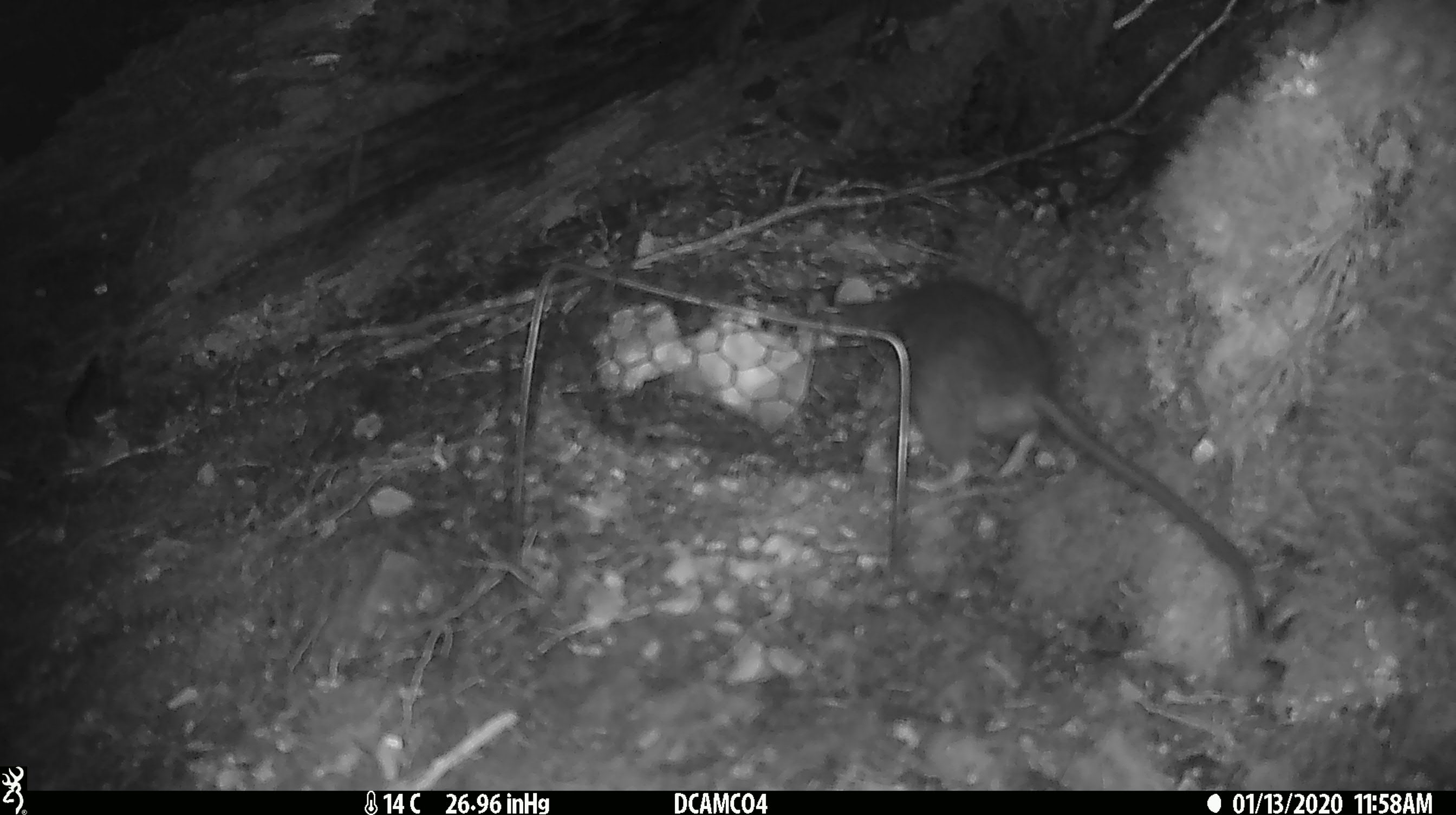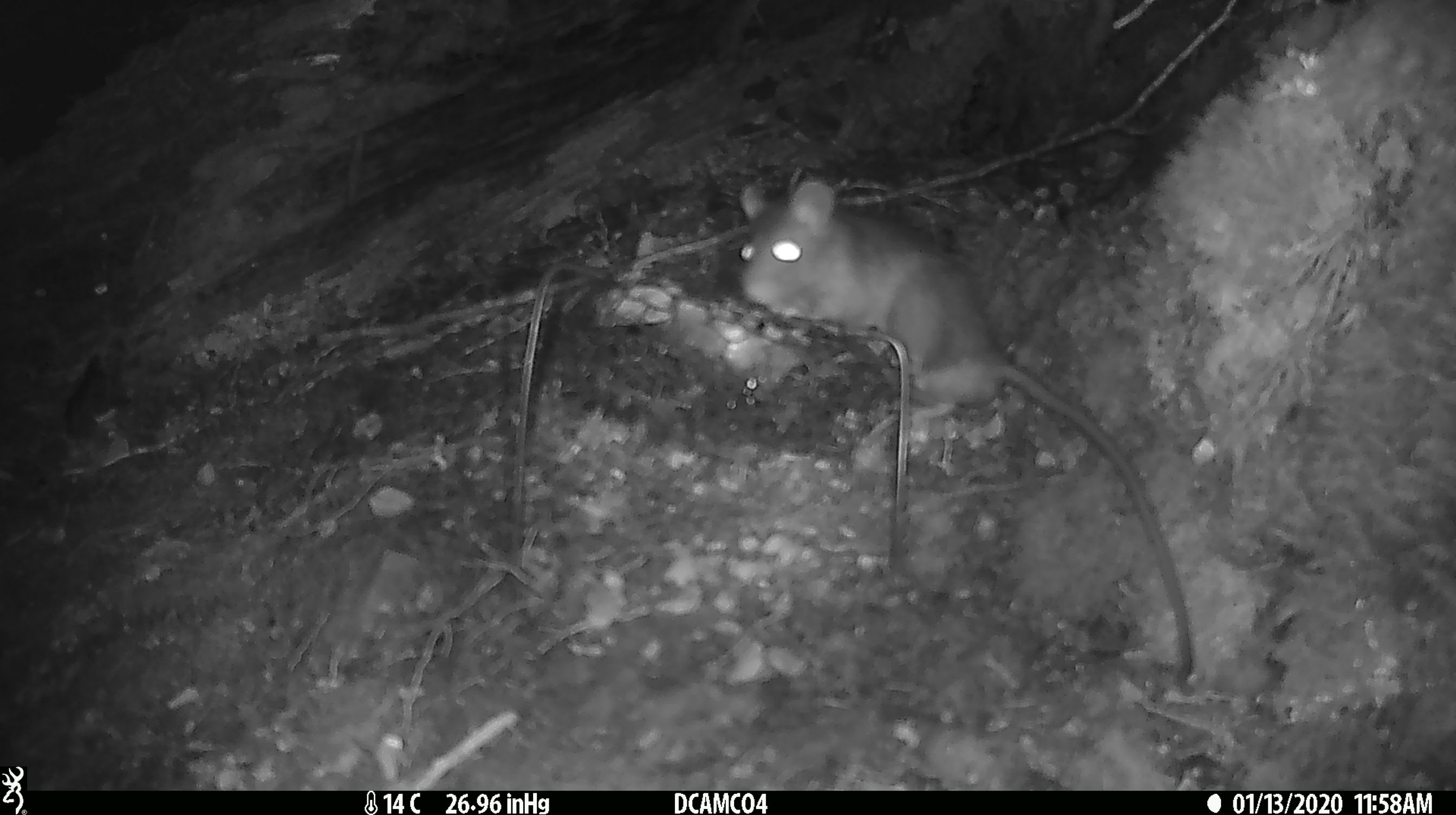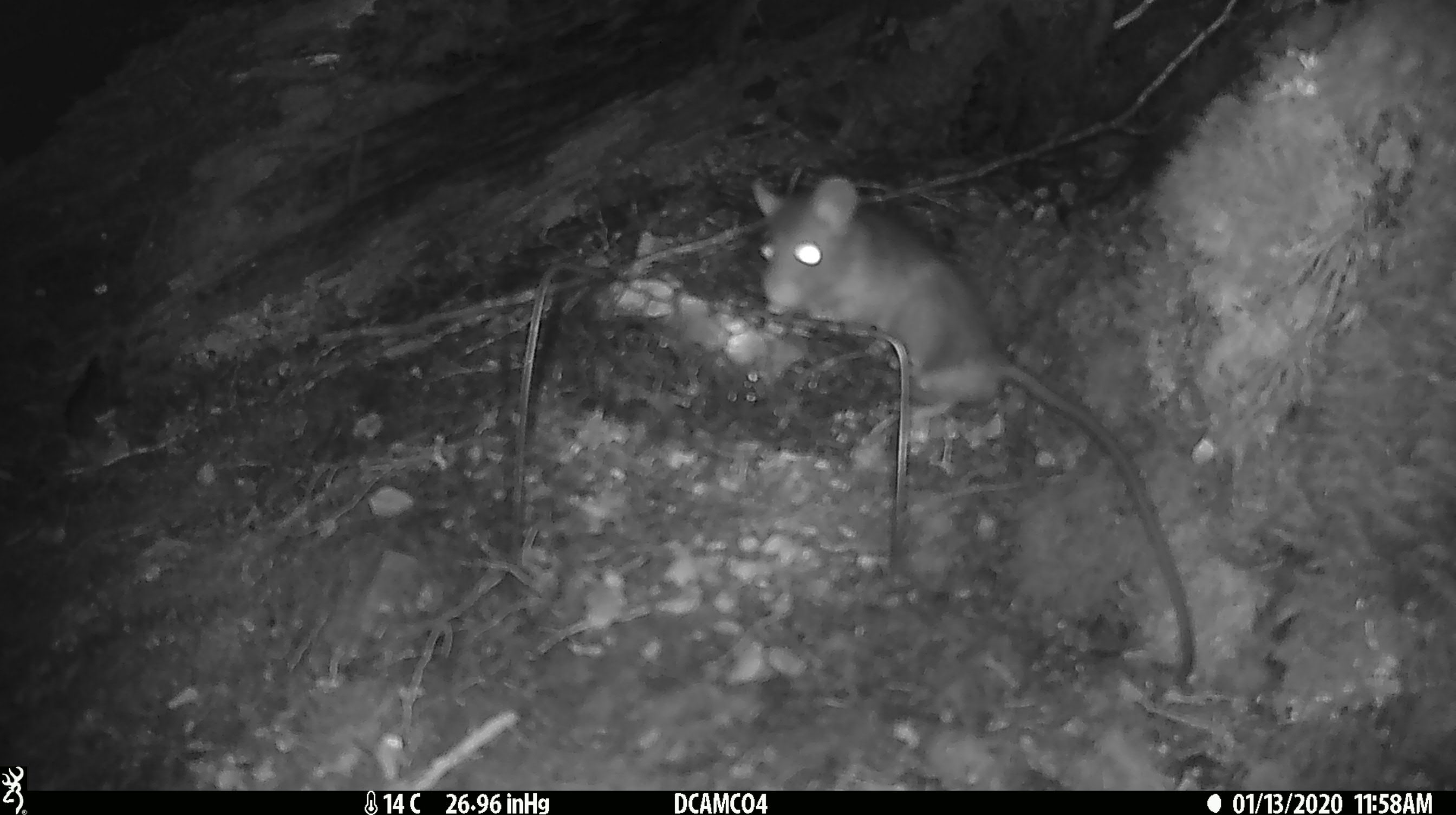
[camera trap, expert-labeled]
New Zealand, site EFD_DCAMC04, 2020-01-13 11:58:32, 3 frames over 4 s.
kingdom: Animalia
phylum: Chordata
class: Mammalia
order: Rodentia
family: Muridae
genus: Rattus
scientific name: Rattus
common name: rat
Rat (Rattus).